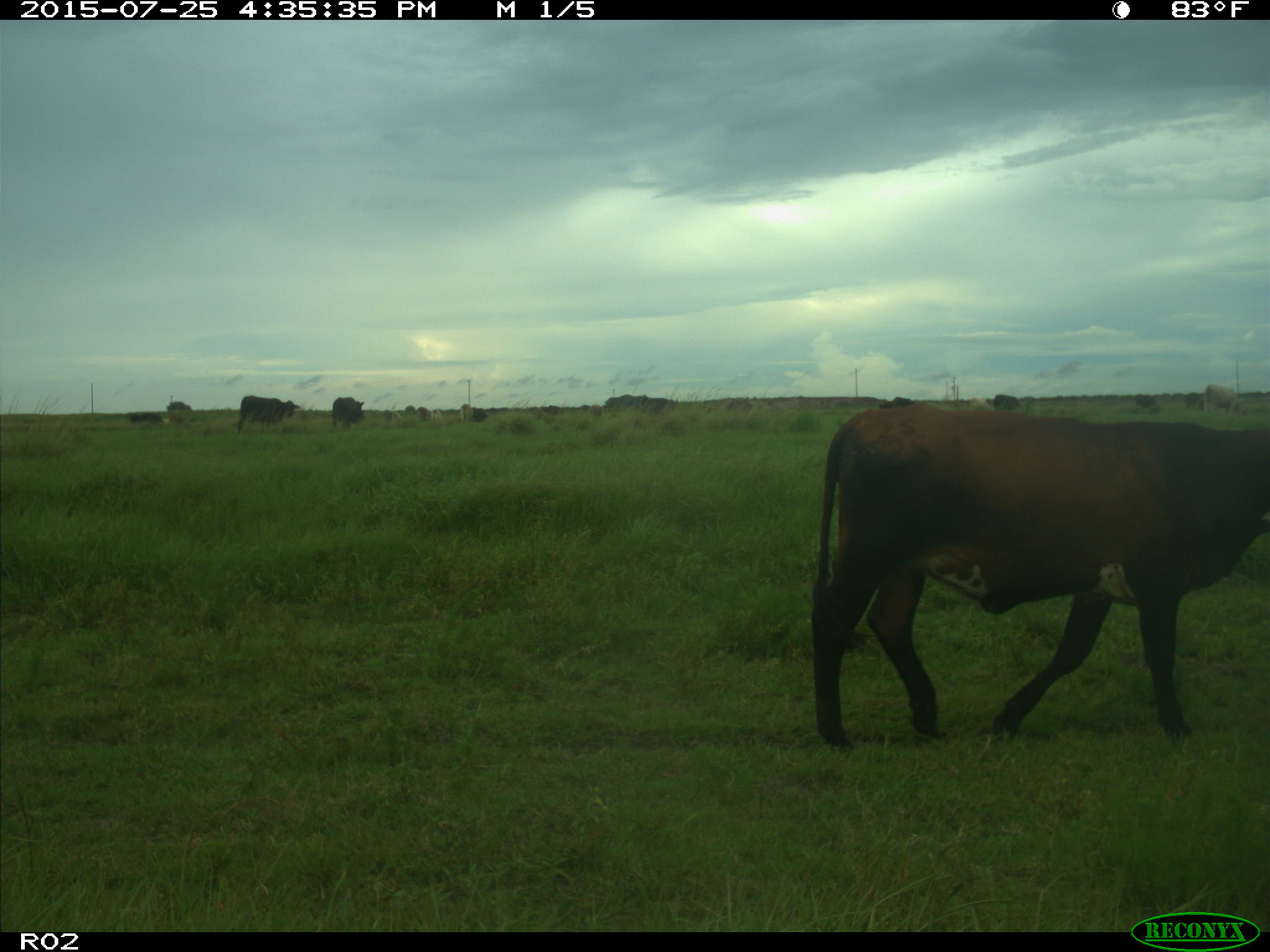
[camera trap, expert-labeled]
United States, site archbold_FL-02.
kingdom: Animalia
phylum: Chordata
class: Mammalia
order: Artiodactyla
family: Bovidae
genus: Bos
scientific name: Bos taurus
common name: domestic cow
Bos taurus (domestic cow).